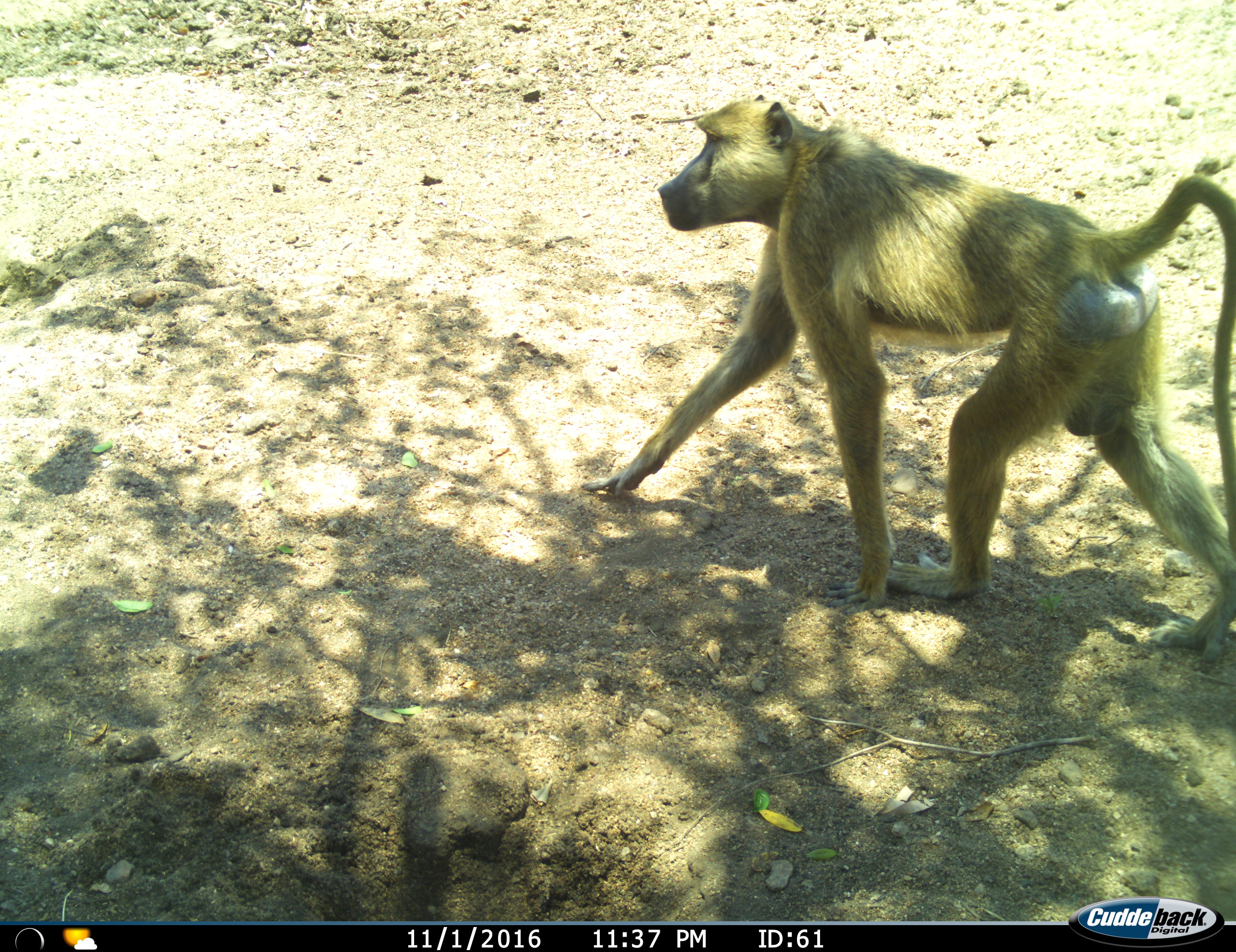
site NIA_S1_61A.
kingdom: Animalia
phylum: Chordata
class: Mammalia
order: Primates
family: Cercopithecidae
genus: Papio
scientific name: Papio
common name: baboon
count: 1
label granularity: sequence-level